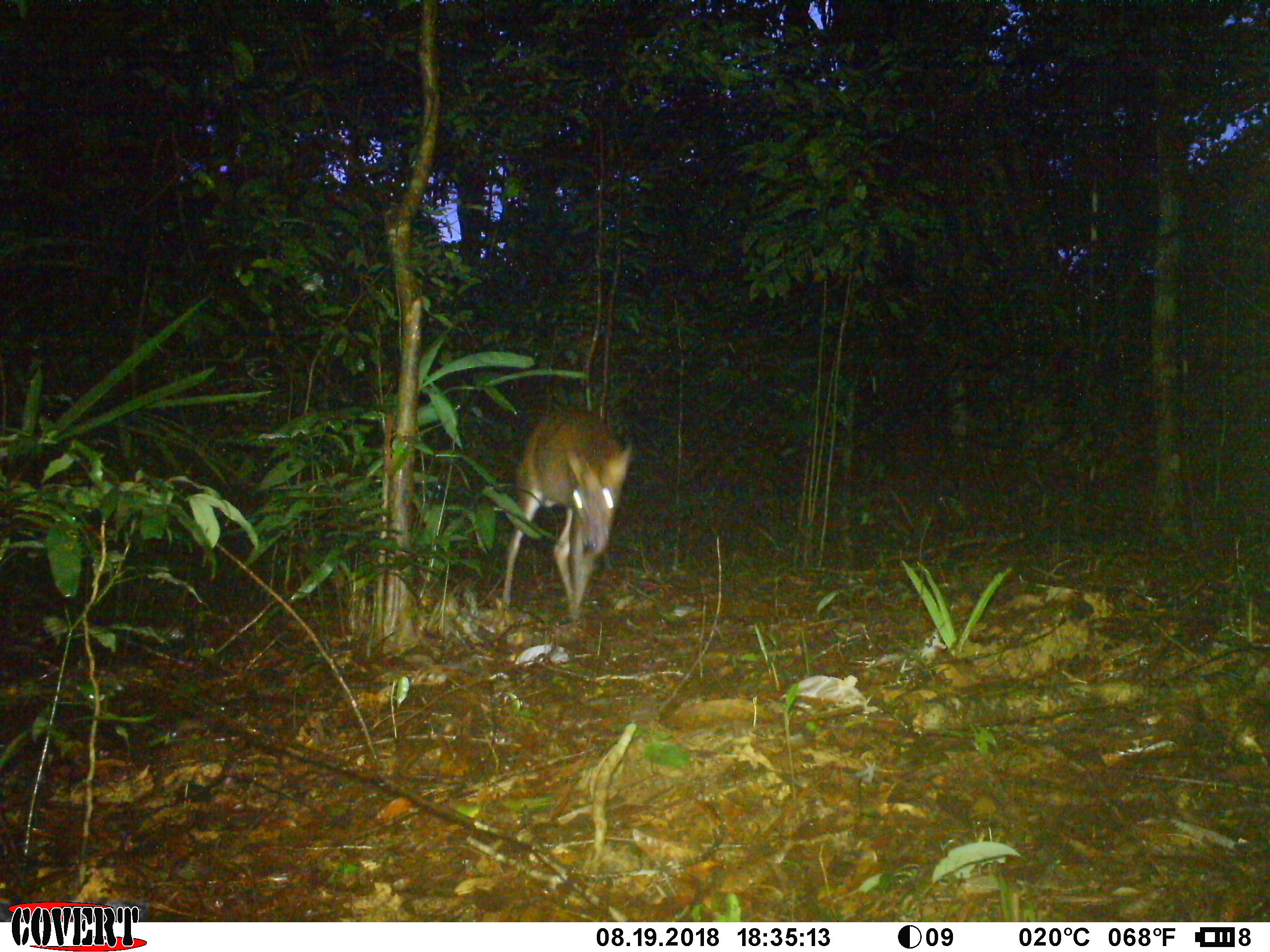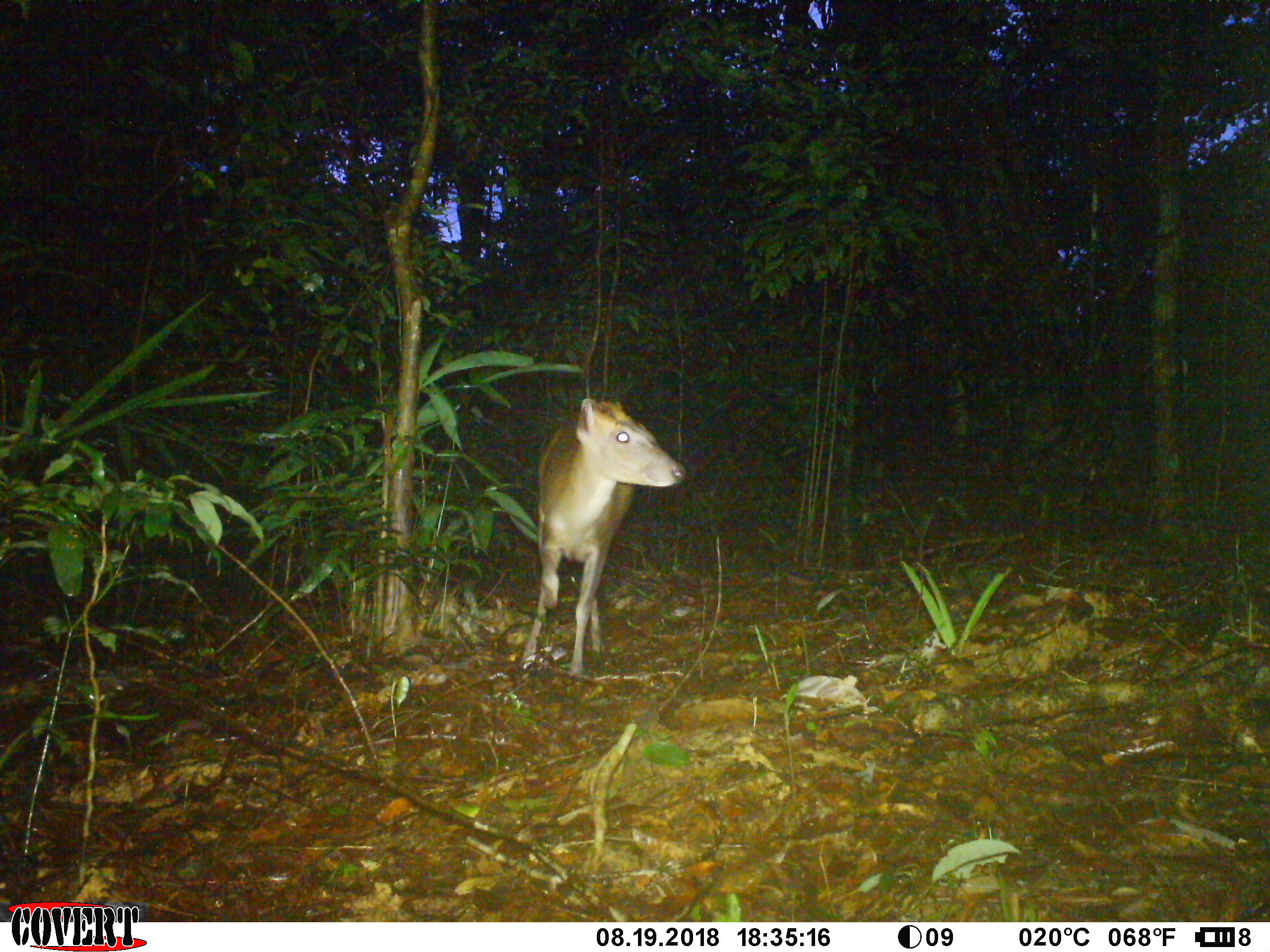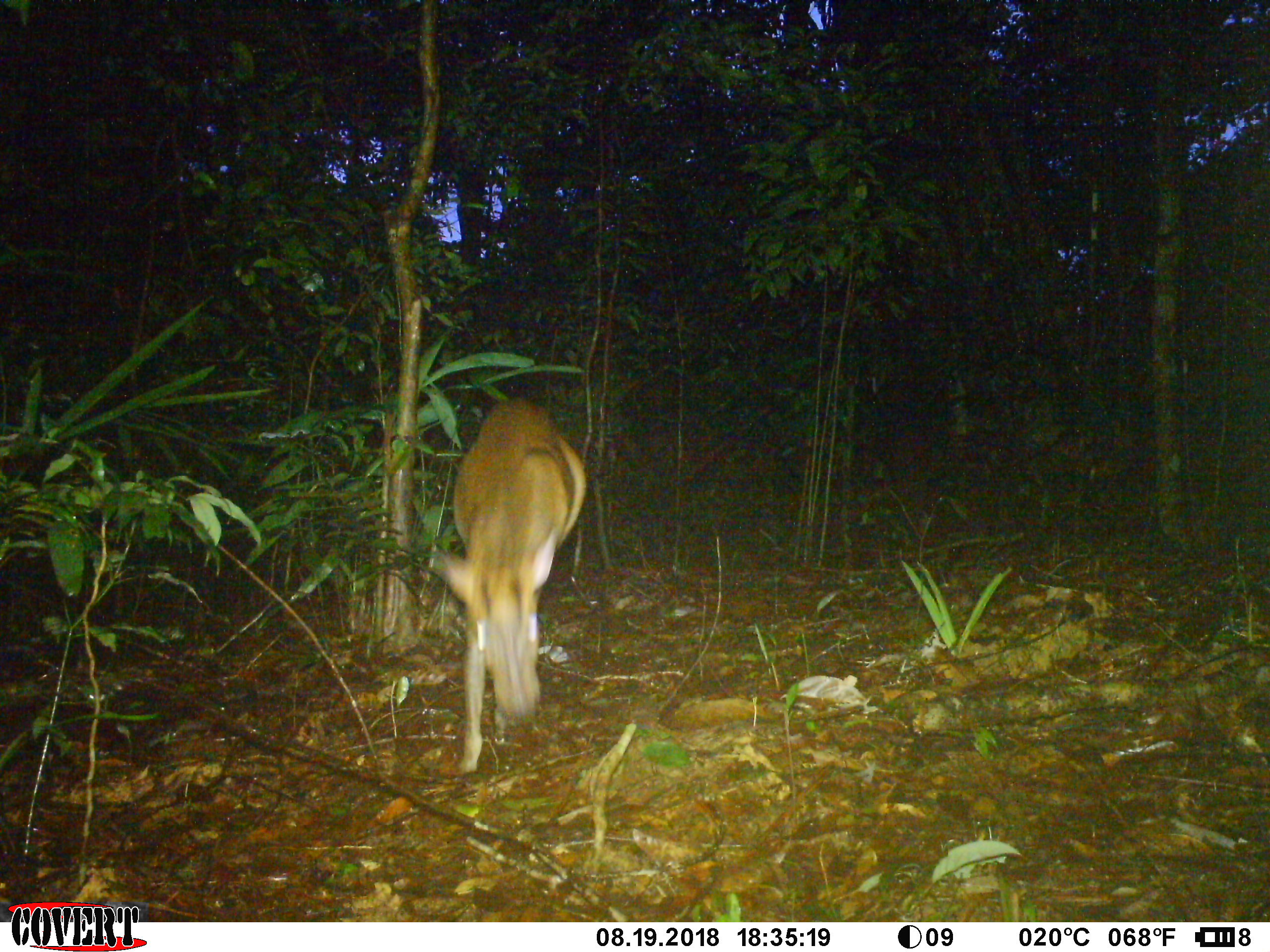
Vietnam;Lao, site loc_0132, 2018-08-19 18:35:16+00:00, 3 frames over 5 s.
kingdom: Animalia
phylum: Chordata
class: Mammalia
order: Artiodactyla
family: Cervidae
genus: Muntiacus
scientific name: Muntiacus rooseveltorum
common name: roosevelt's muntjac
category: roosevelts muntjac group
Roosevelts muntjac group (roosevelt's muntjac) (Muntiacus rooseveltorum). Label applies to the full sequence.